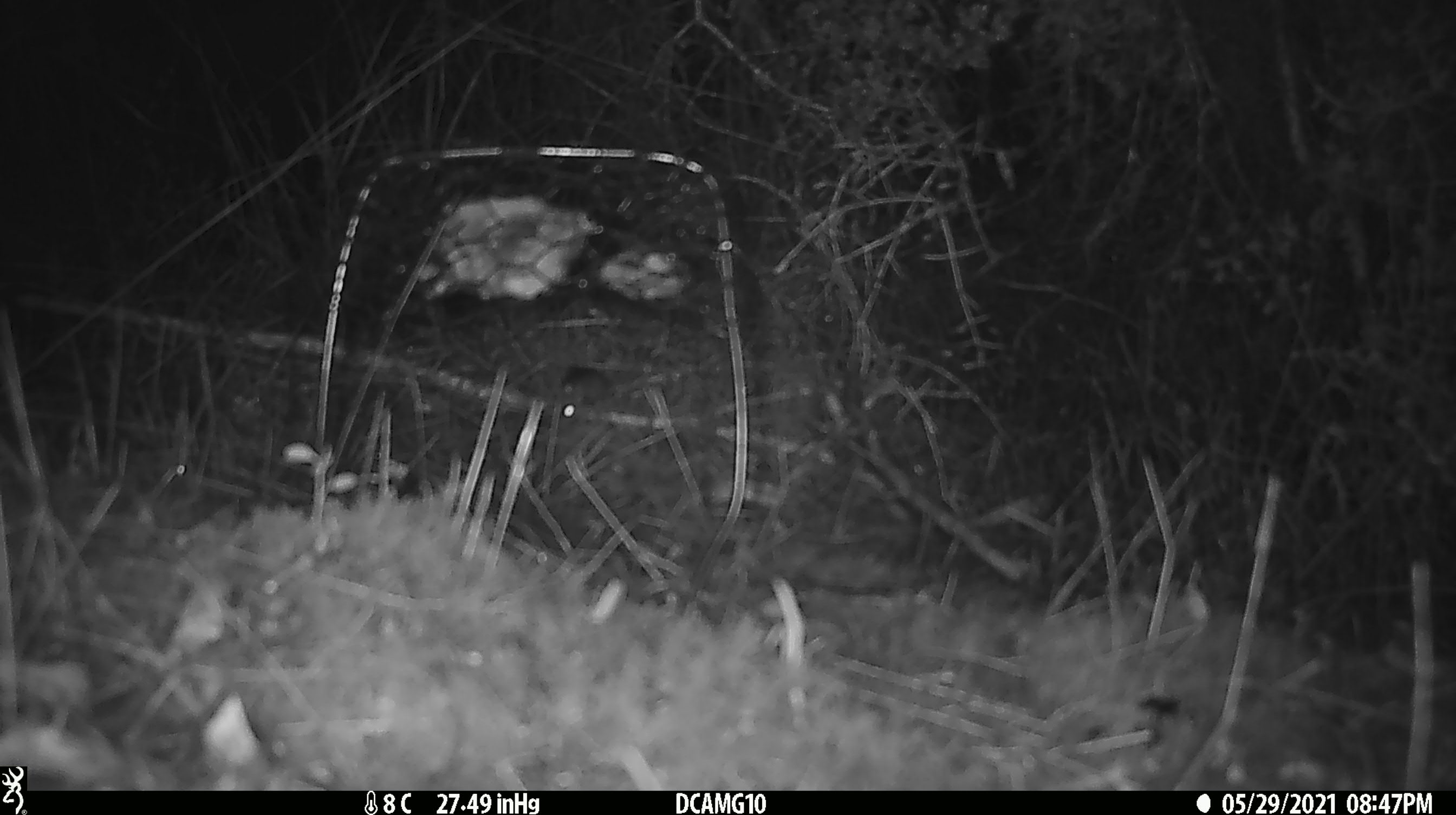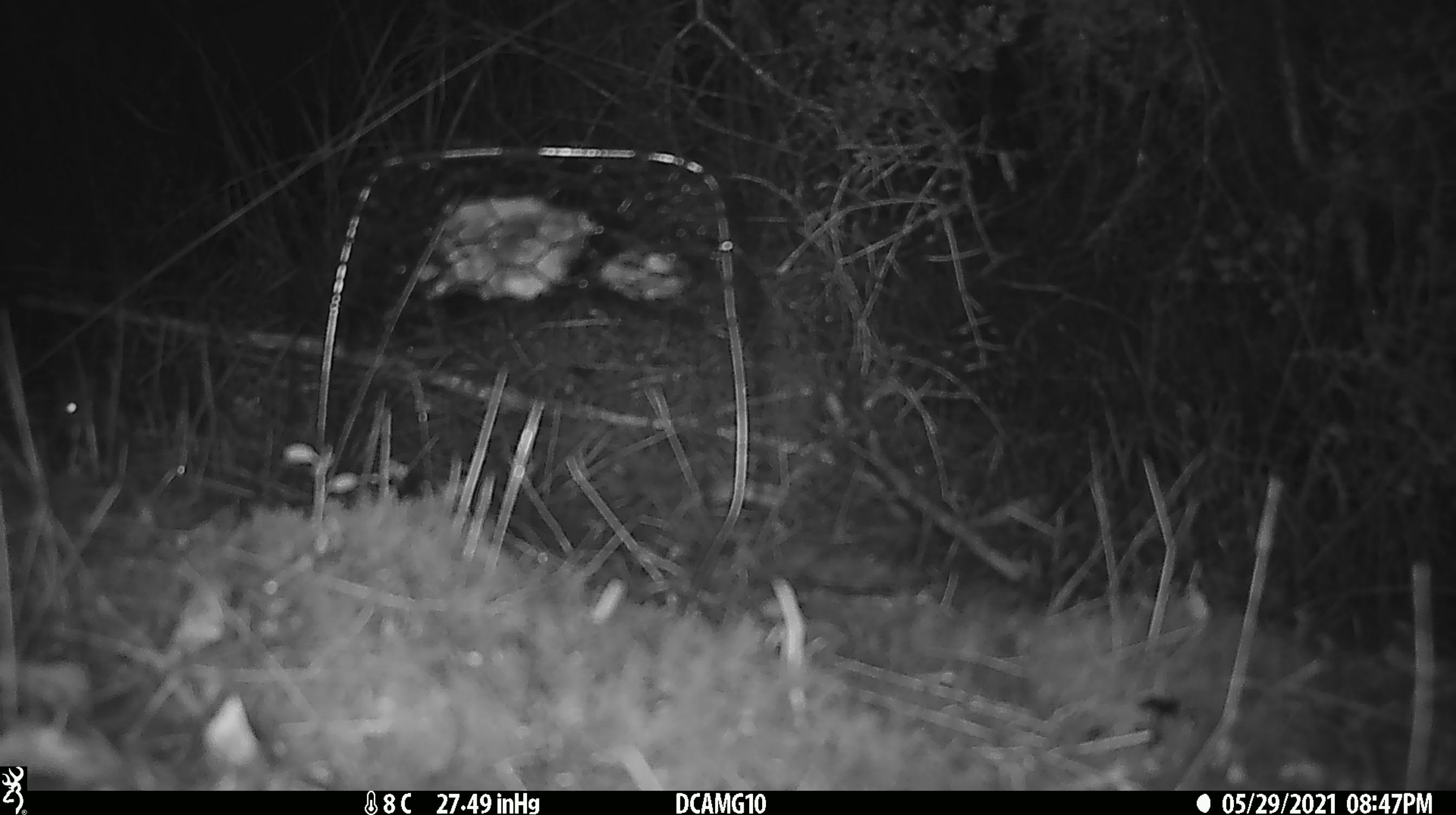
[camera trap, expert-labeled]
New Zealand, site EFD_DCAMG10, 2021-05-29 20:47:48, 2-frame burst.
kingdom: Animalia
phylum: Chordata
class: Mammalia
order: Rodentia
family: Muridae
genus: Mus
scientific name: Mus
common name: mouse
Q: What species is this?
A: Mouse (Mus).